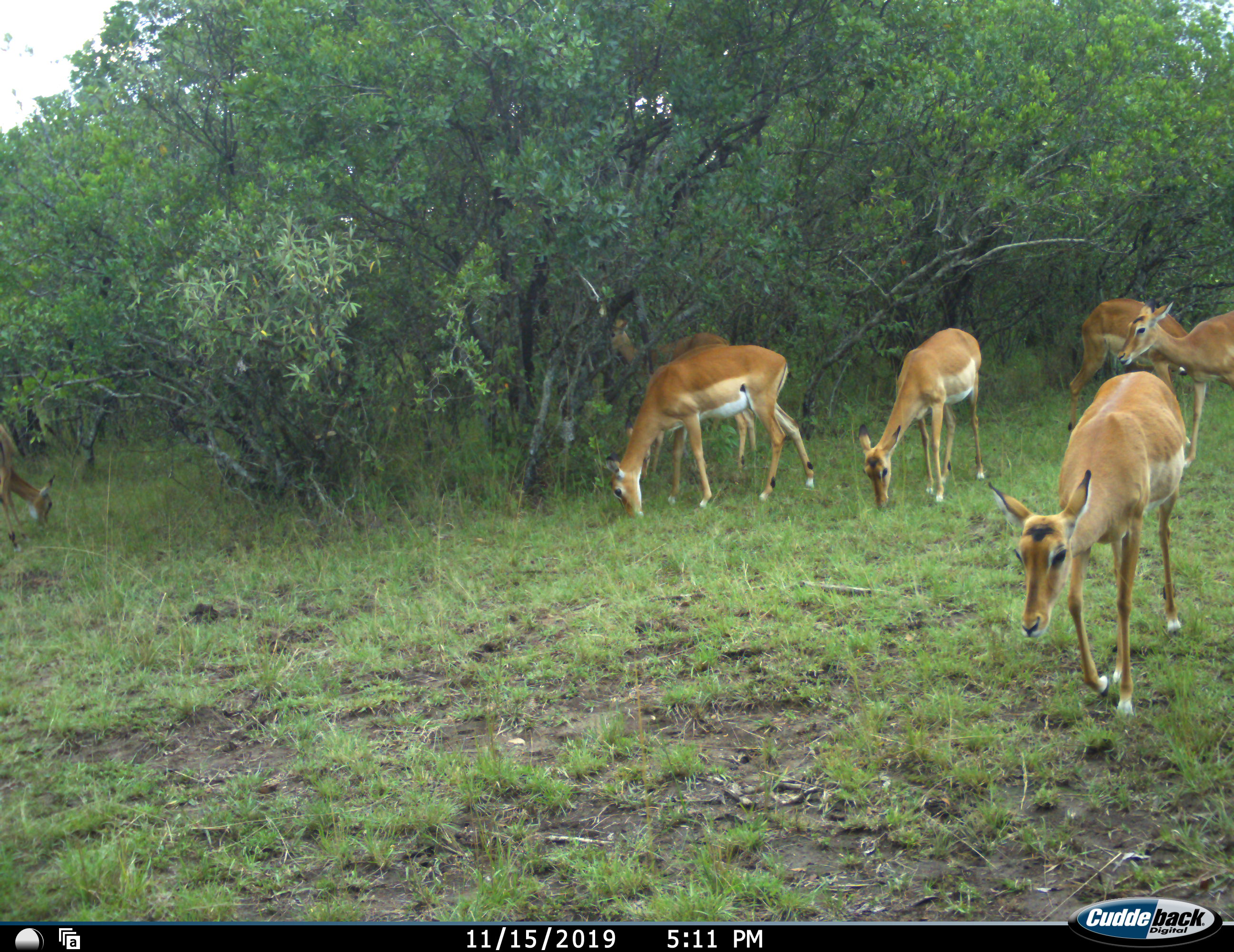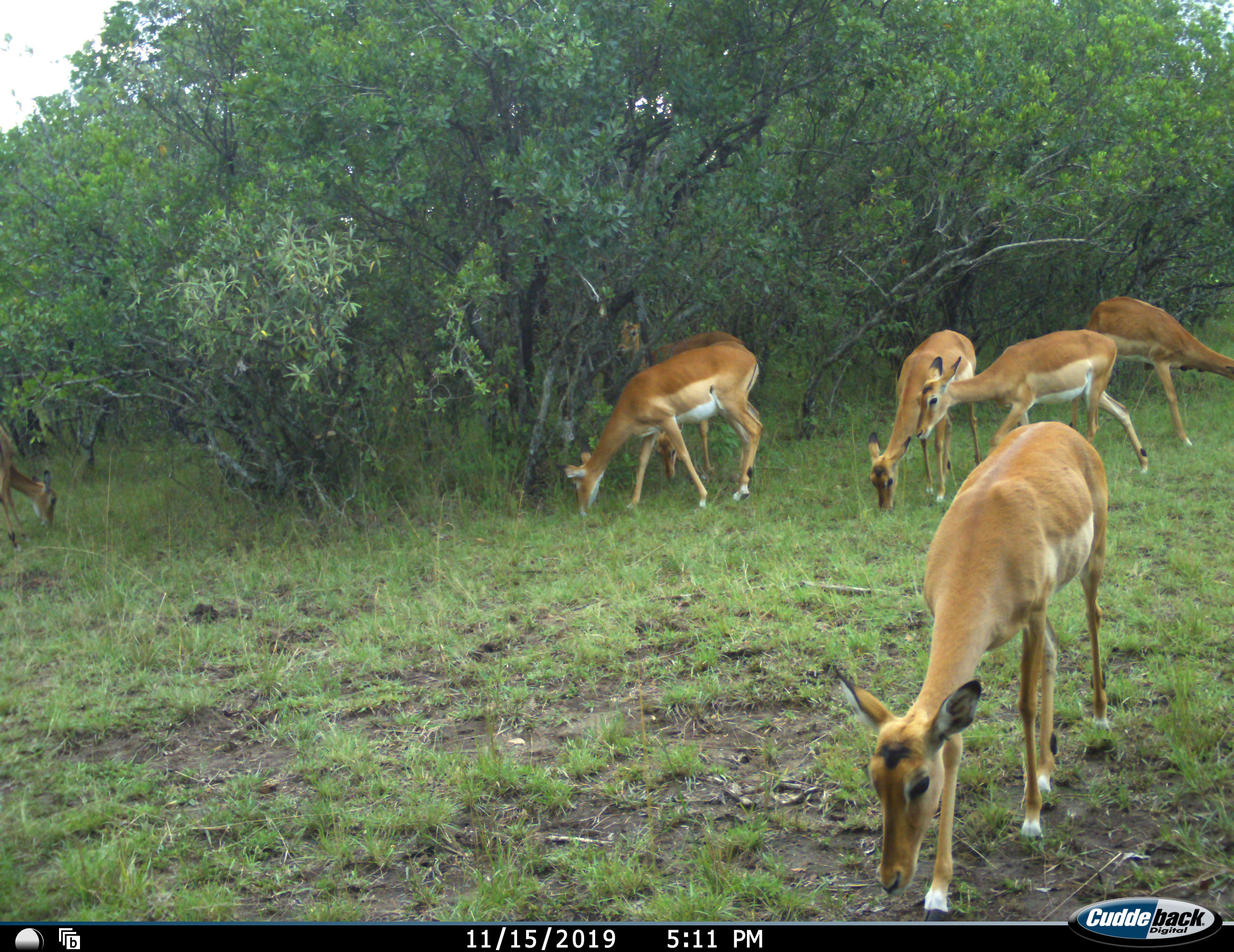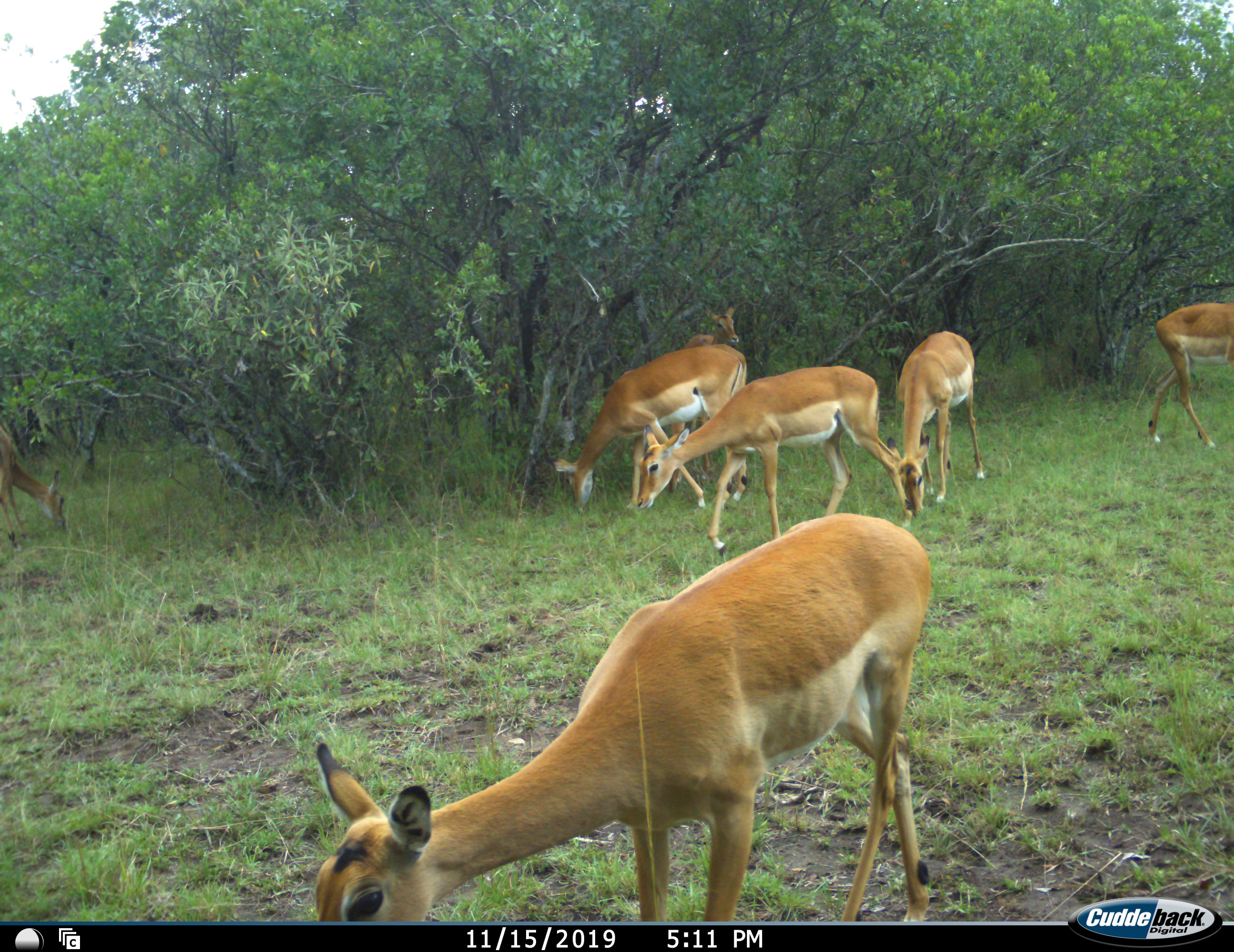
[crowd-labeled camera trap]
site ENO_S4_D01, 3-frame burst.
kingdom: Animalia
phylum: Chordata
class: Mammalia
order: Artiodactyla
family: Bovidae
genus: Aepyceros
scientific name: Aepyceros melampus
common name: impala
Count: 7.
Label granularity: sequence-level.